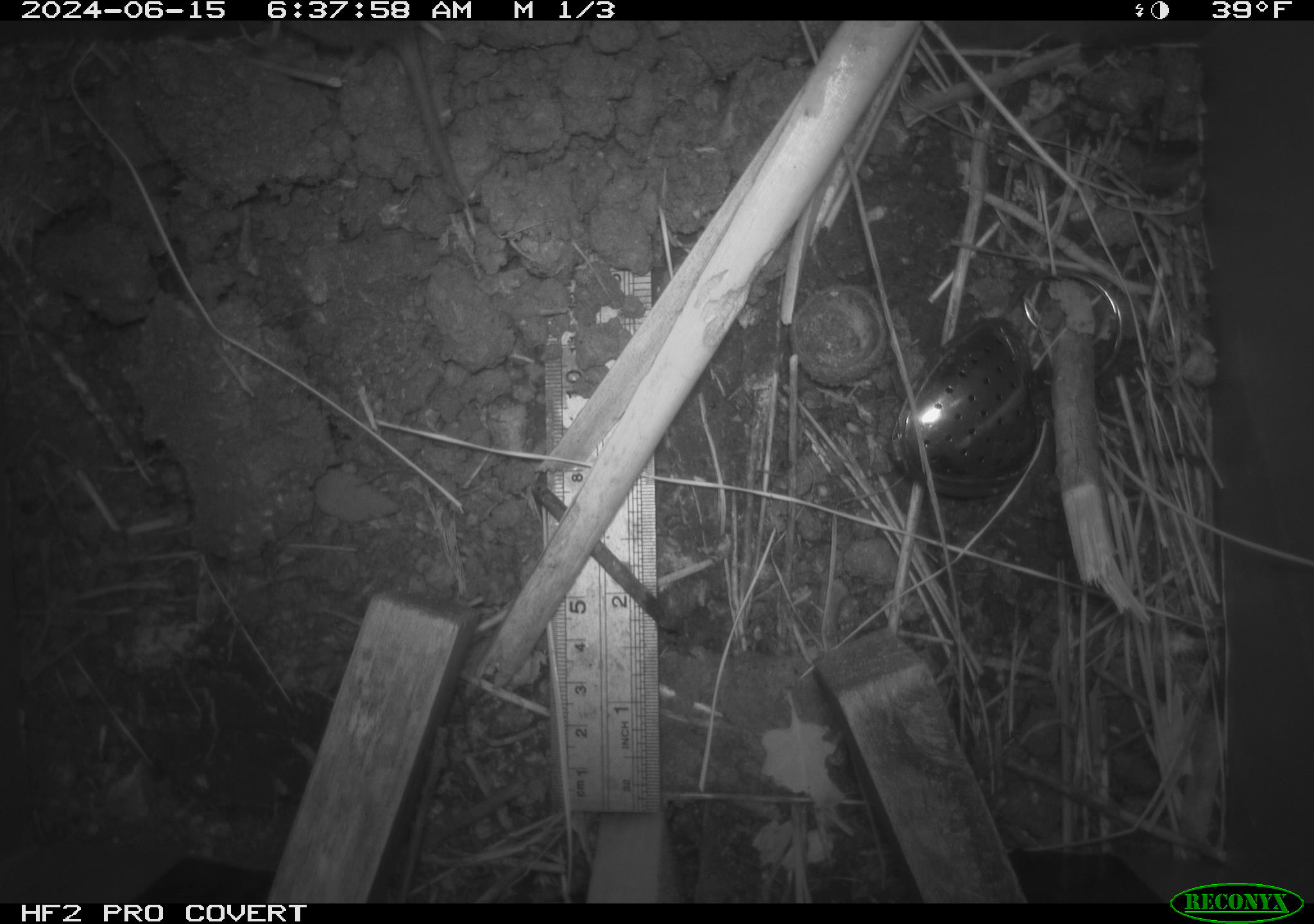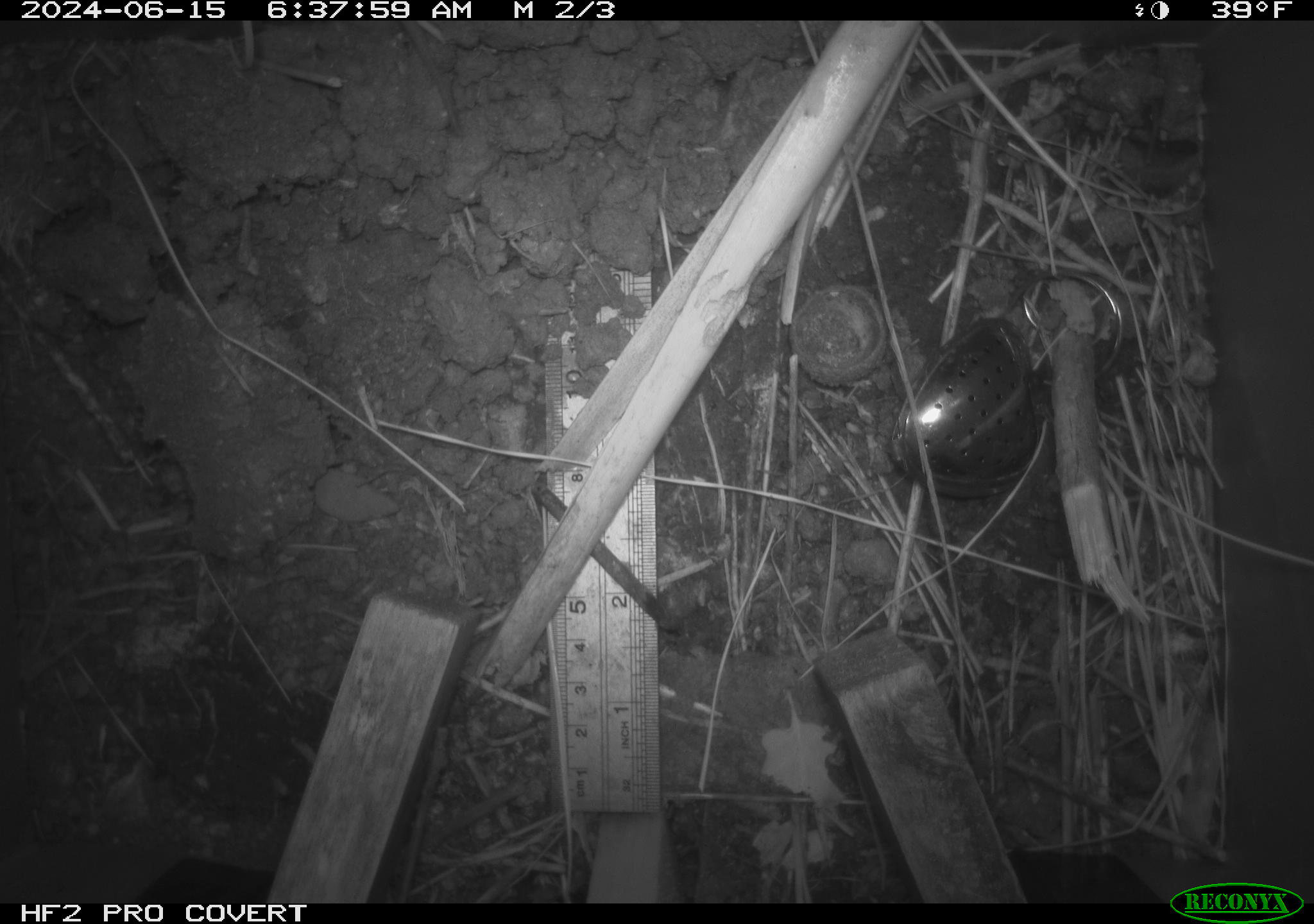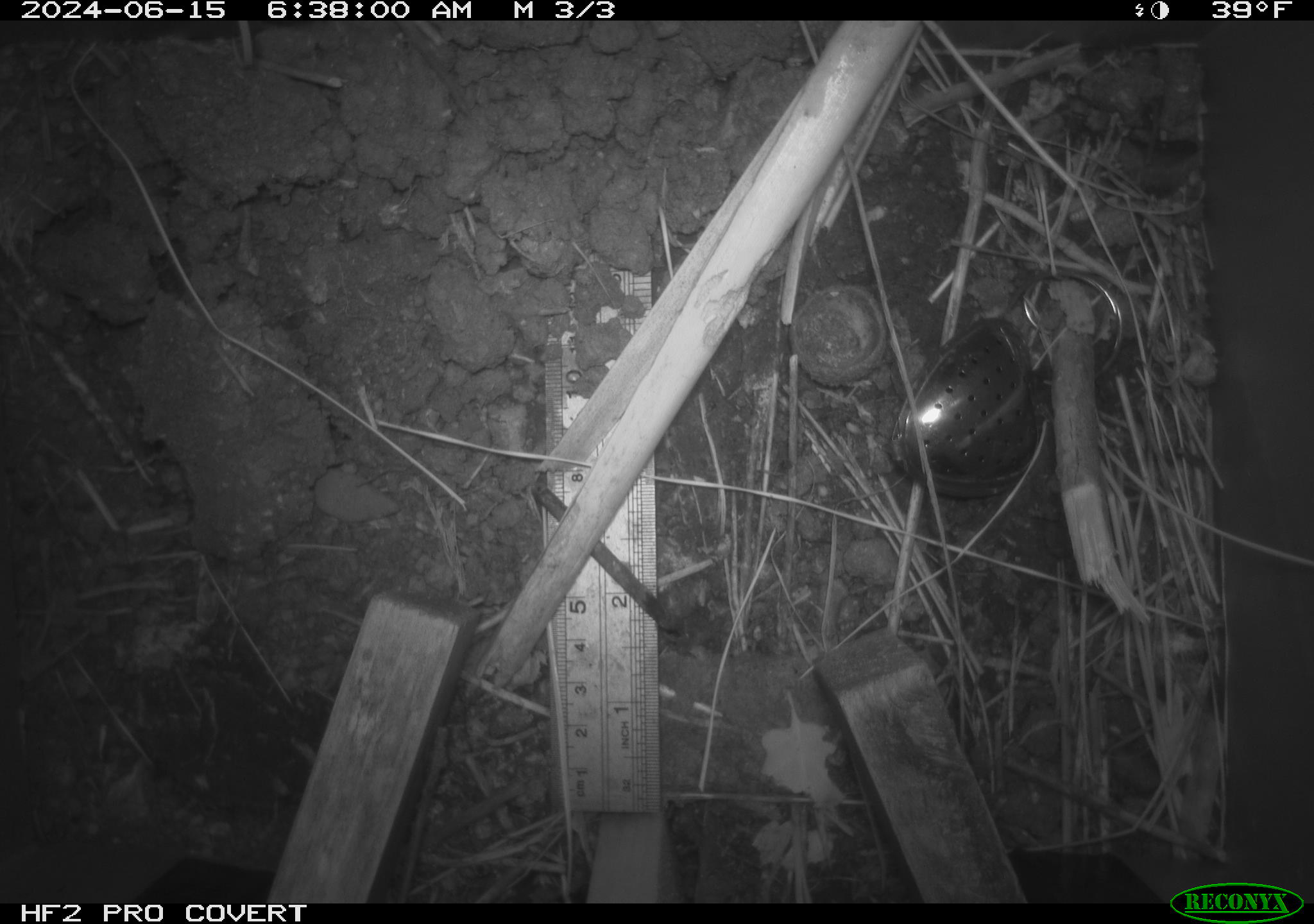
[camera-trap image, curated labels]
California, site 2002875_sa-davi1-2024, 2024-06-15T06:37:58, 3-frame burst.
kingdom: Animalia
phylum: Chordata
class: Mammalia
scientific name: Mammalia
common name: small mammal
Small mammal (Mammalia).